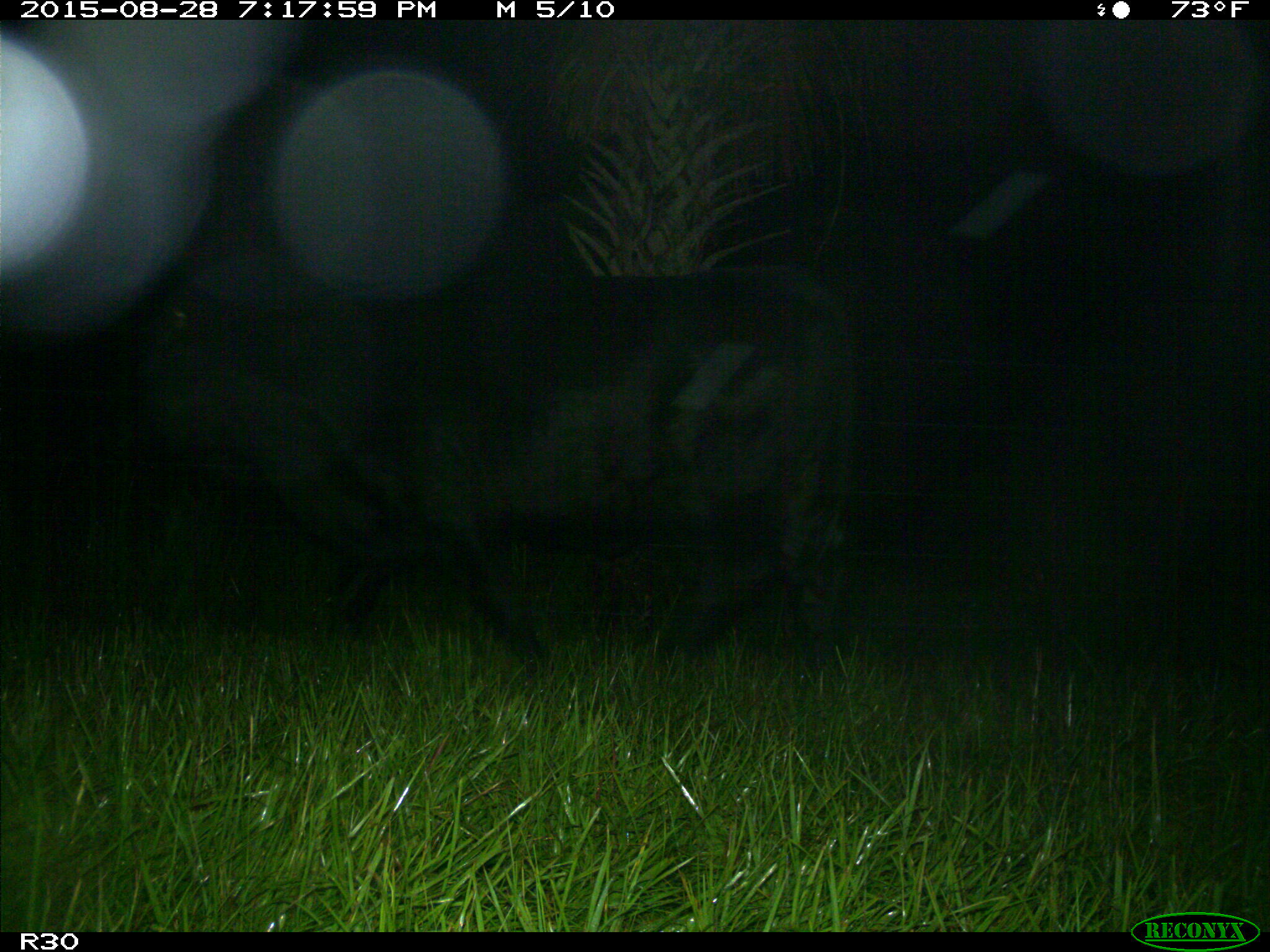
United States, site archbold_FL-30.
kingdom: Animalia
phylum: Chordata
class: Mammalia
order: Artiodactyla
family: Bovidae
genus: Bos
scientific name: Bos taurus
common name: domestic cow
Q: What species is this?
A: Bos taurus (domestic cow).